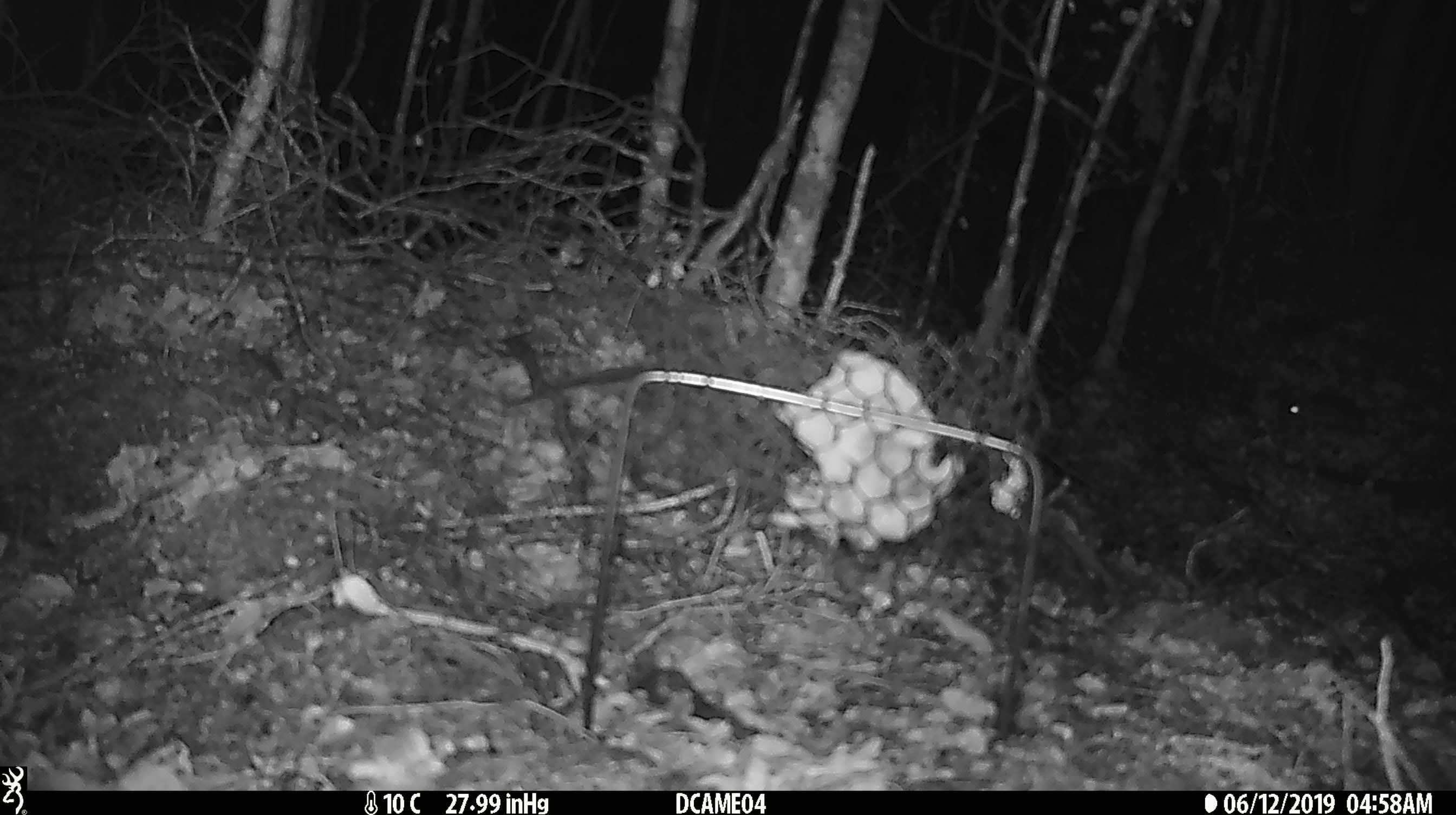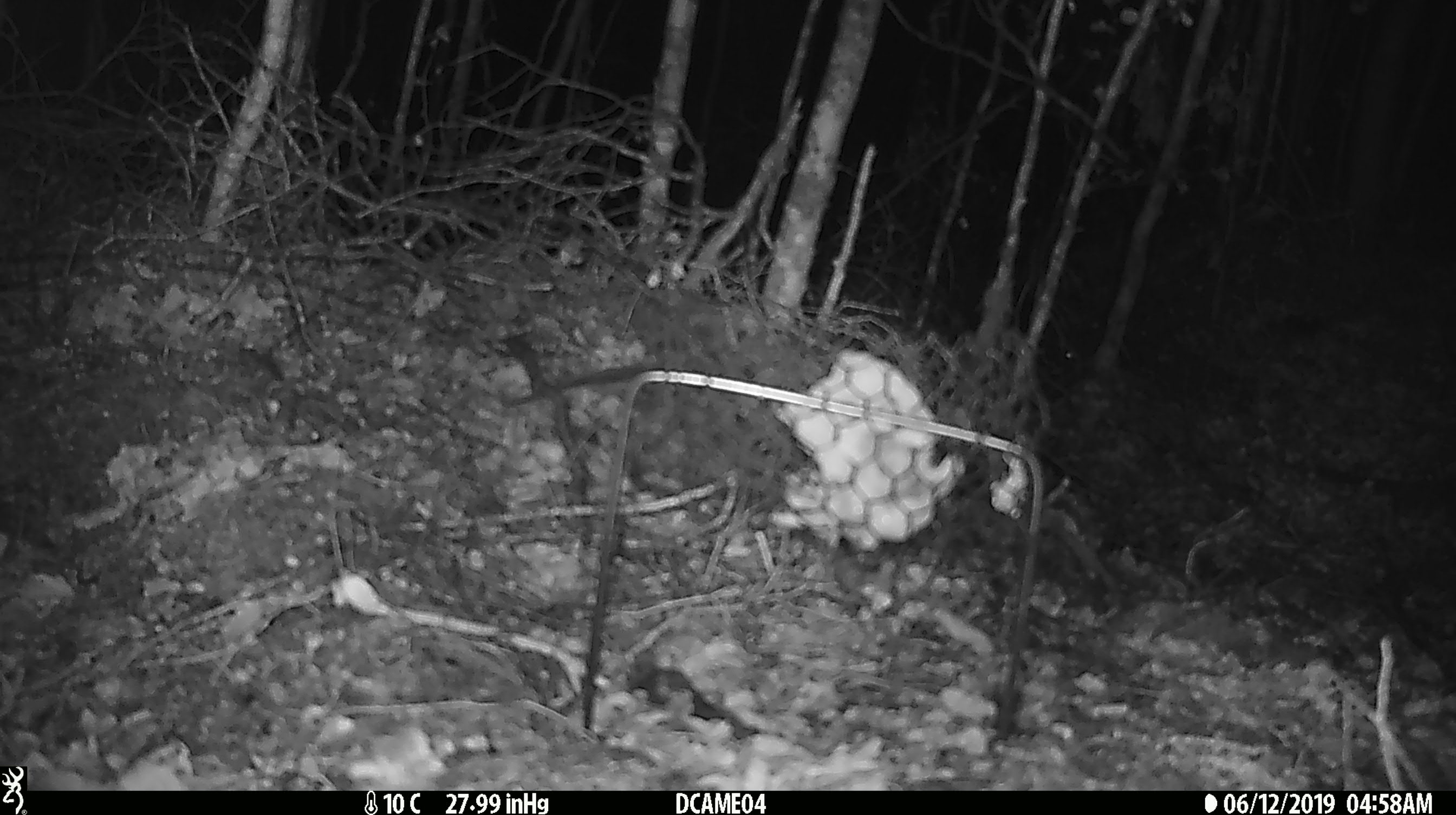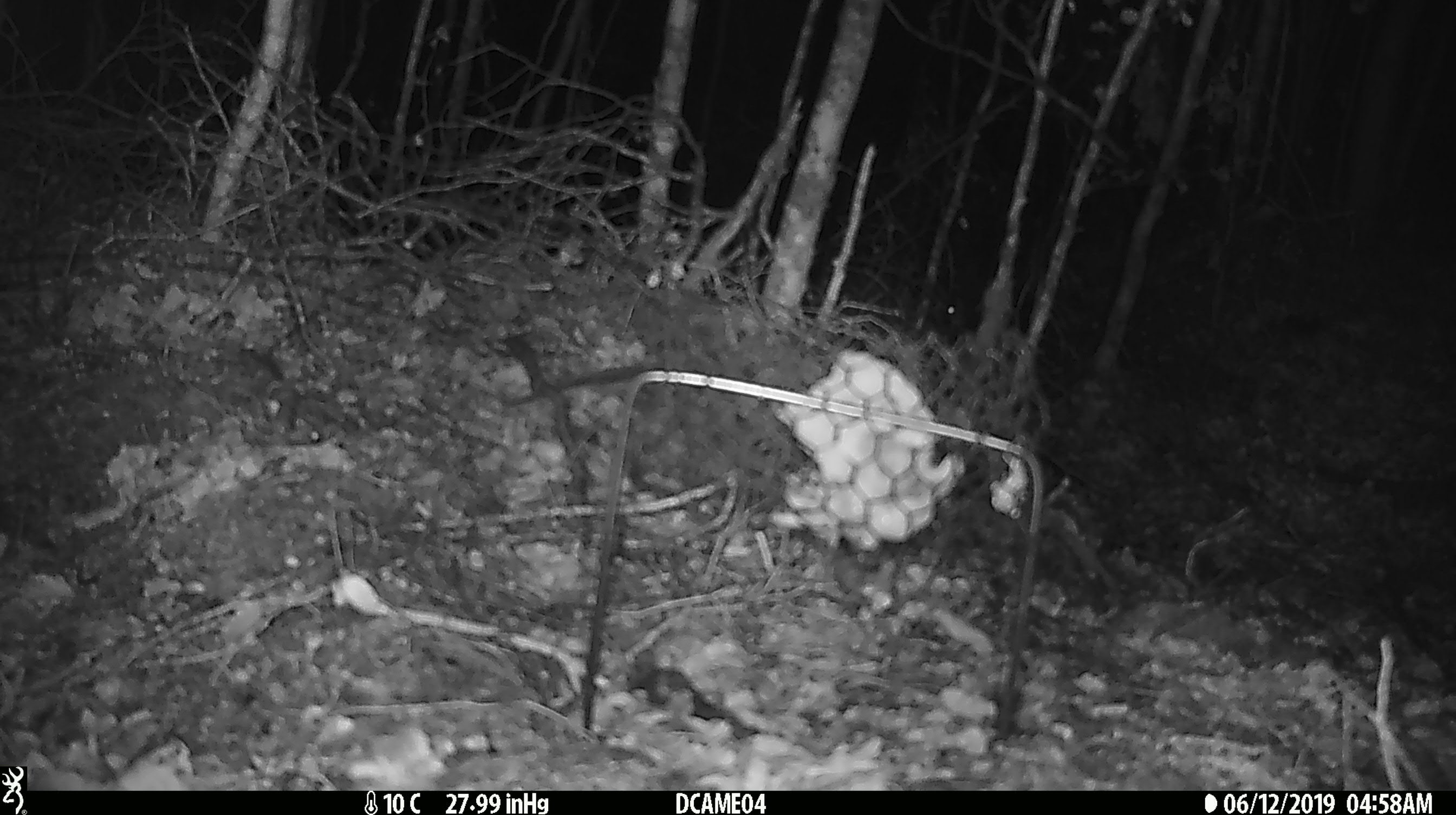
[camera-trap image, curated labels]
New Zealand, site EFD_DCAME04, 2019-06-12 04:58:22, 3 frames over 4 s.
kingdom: Animalia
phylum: Chordata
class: Mammalia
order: Rodentia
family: Muridae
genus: Mus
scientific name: Mus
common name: mouse